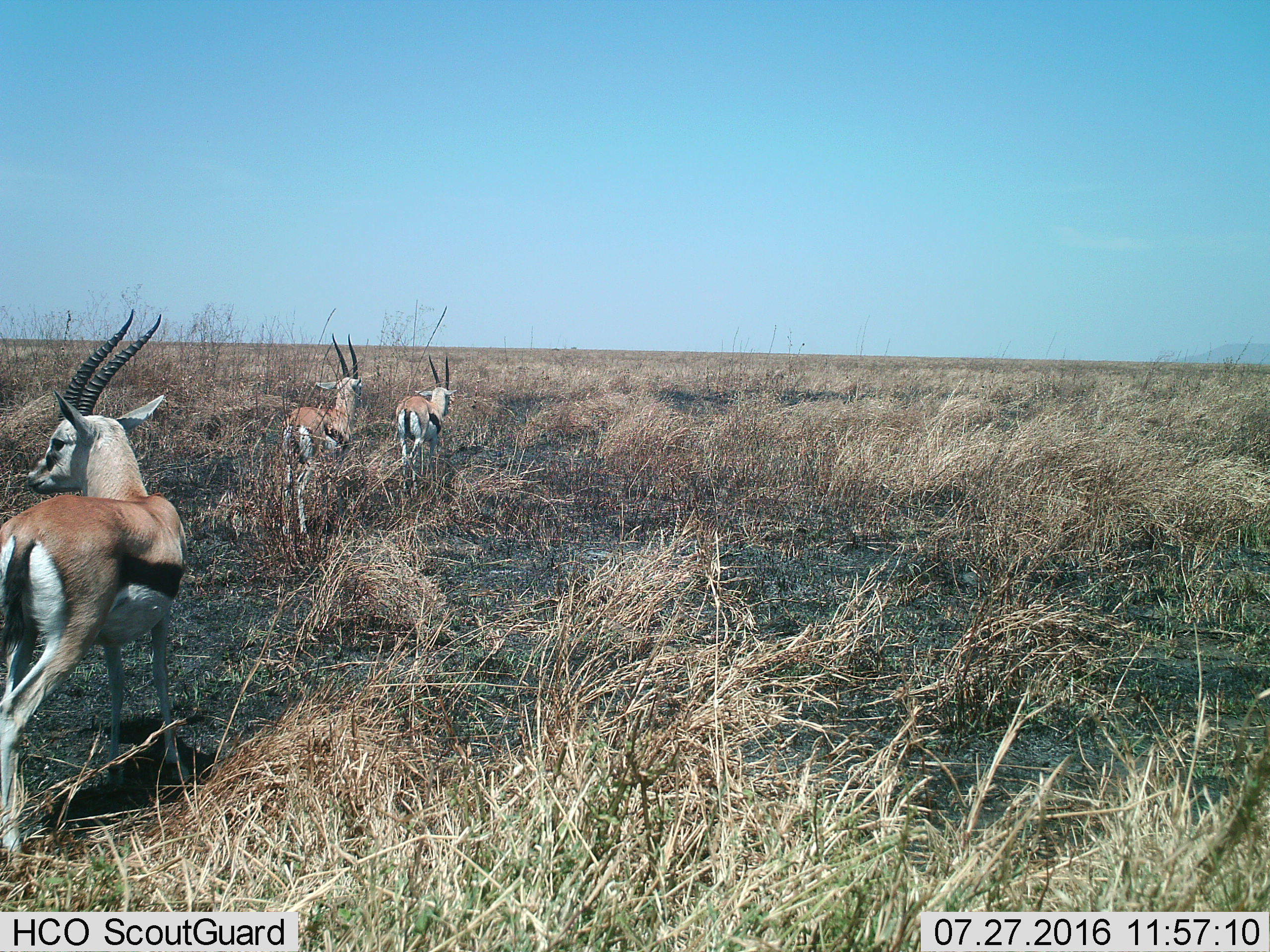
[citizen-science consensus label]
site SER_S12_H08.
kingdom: Animalia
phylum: Chordata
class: Mammalia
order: Artiodactyla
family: Bovidae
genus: Eudorcas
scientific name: Eudorcas thomsonii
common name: thomson's gazelle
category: gazellethomsons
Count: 3.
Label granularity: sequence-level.